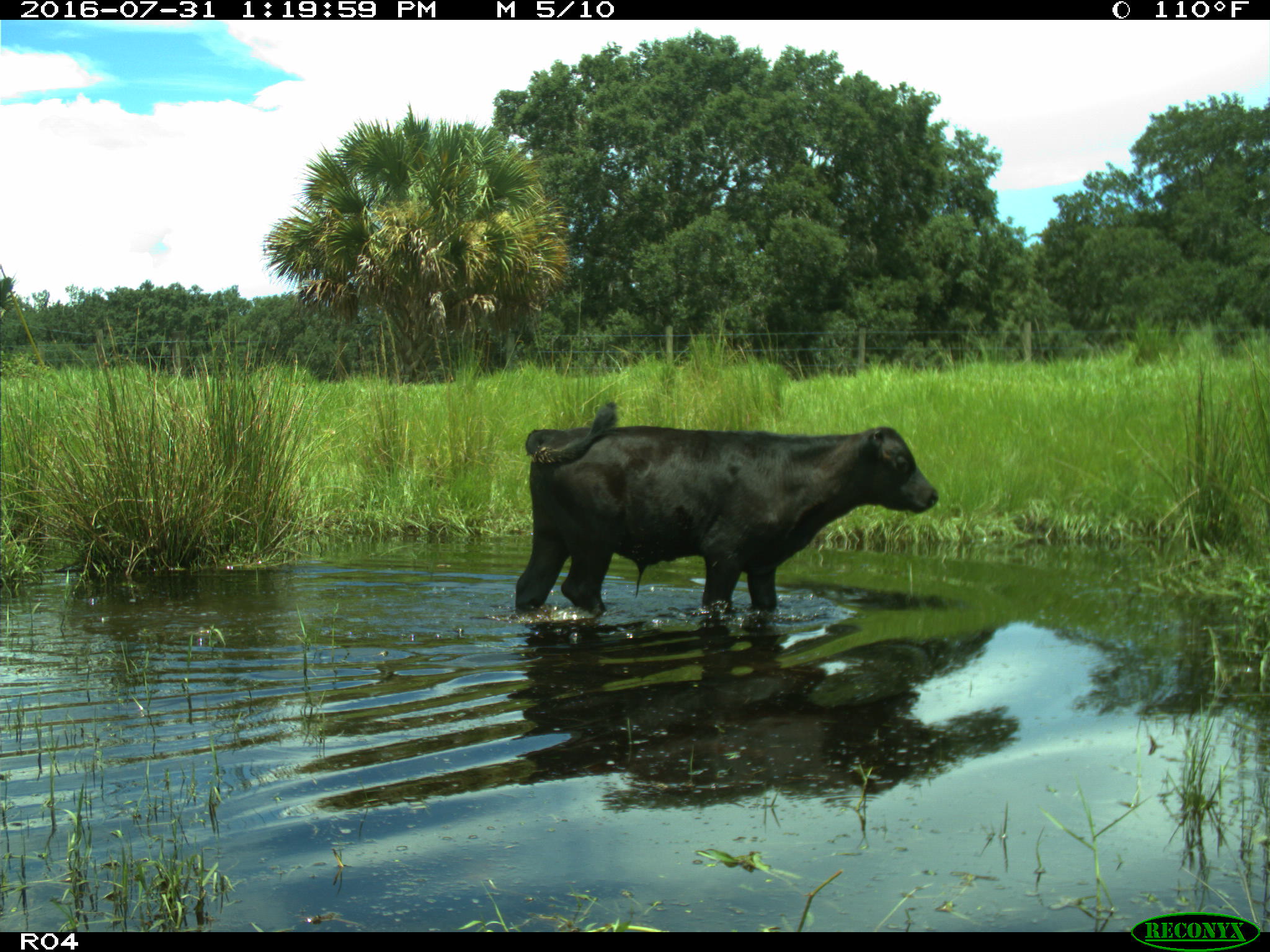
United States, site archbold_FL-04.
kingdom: Animalia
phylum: Chordata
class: Mammalia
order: Artiodactyla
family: Bovidae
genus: Bos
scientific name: Bos taurus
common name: domestic cow